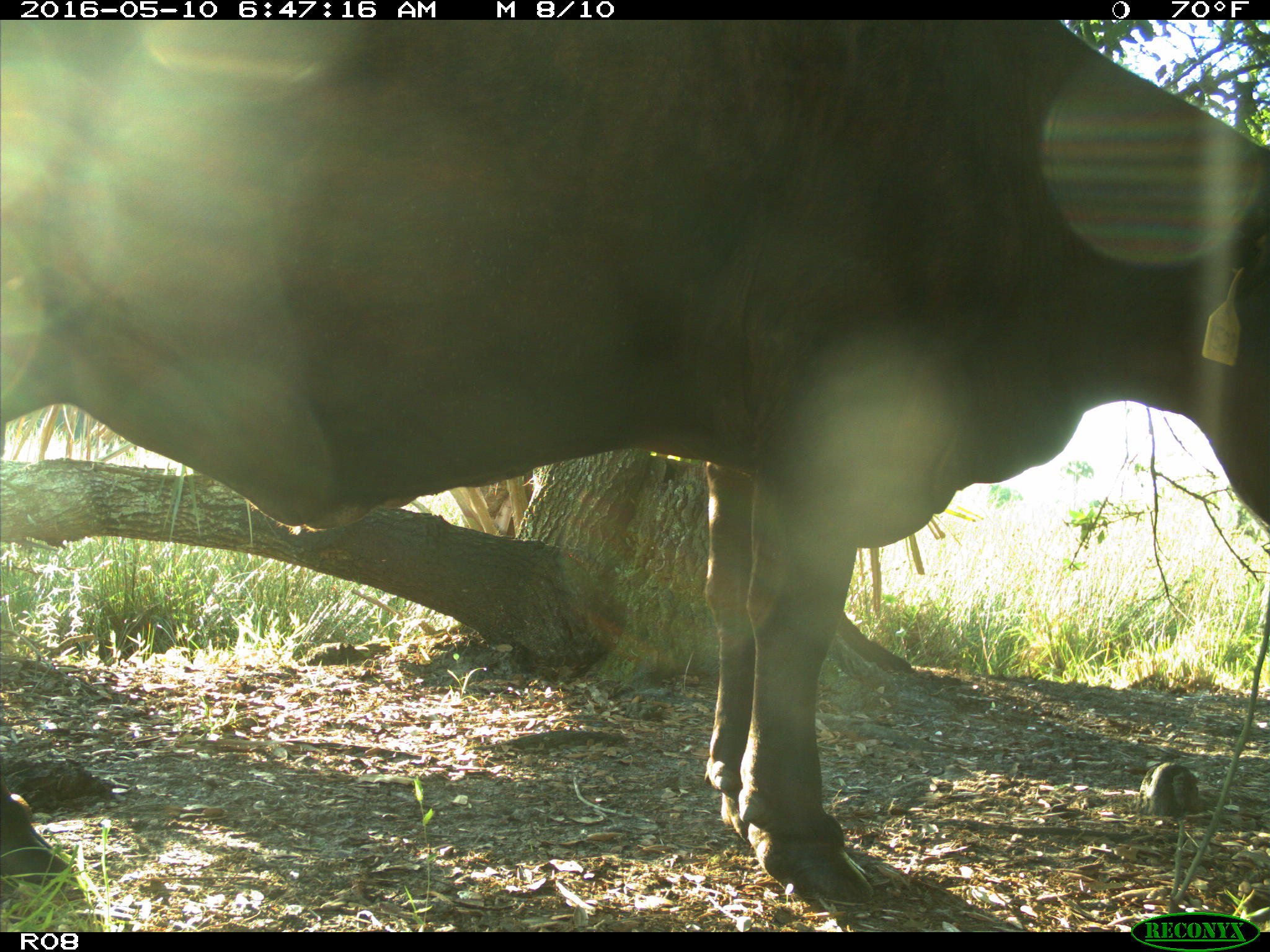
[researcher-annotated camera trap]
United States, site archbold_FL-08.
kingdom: Animalia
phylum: Chordata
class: Mammalia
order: Artiodactyla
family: Bovidae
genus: Bos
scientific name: Bos taurus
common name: domestic cow